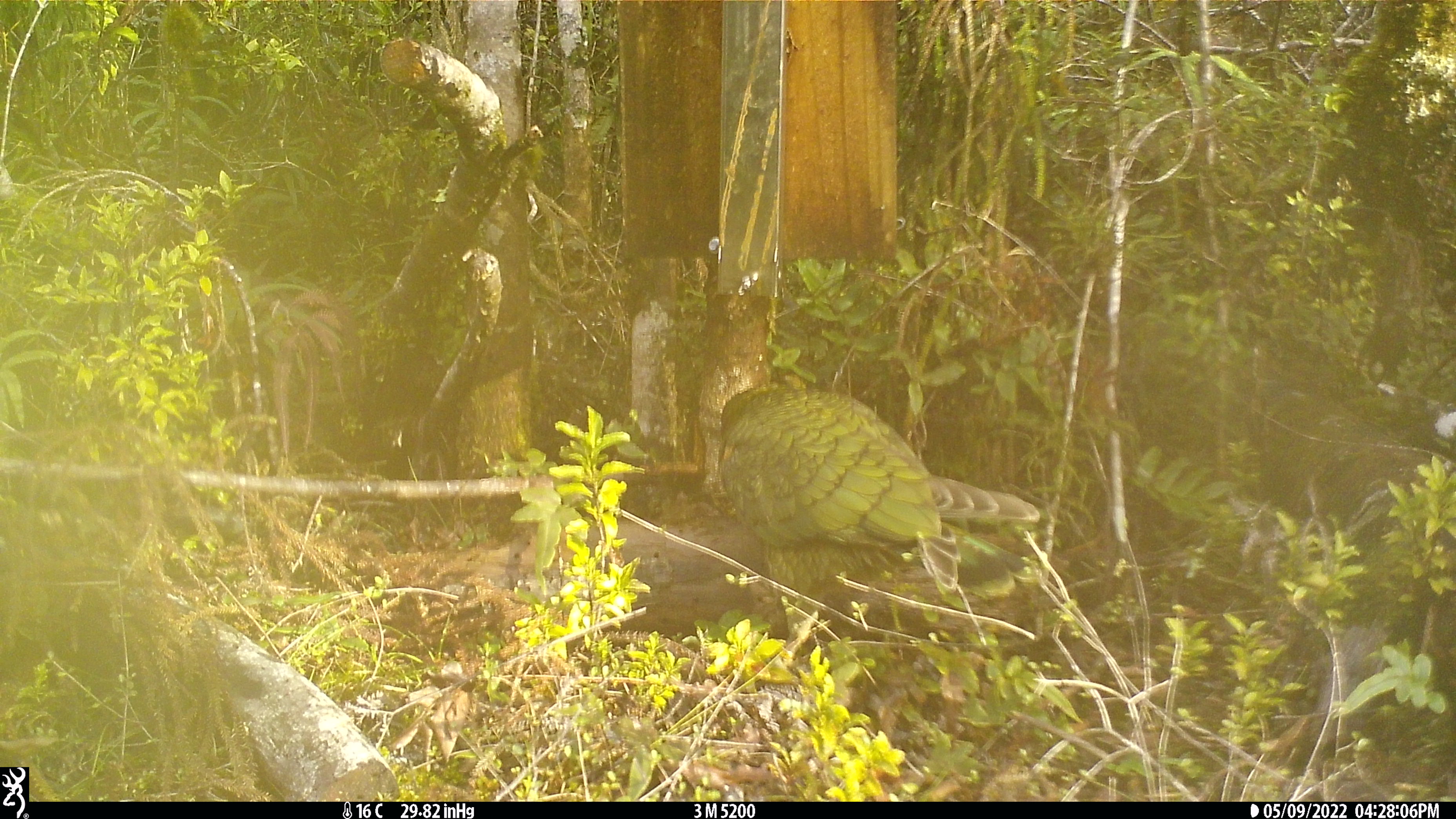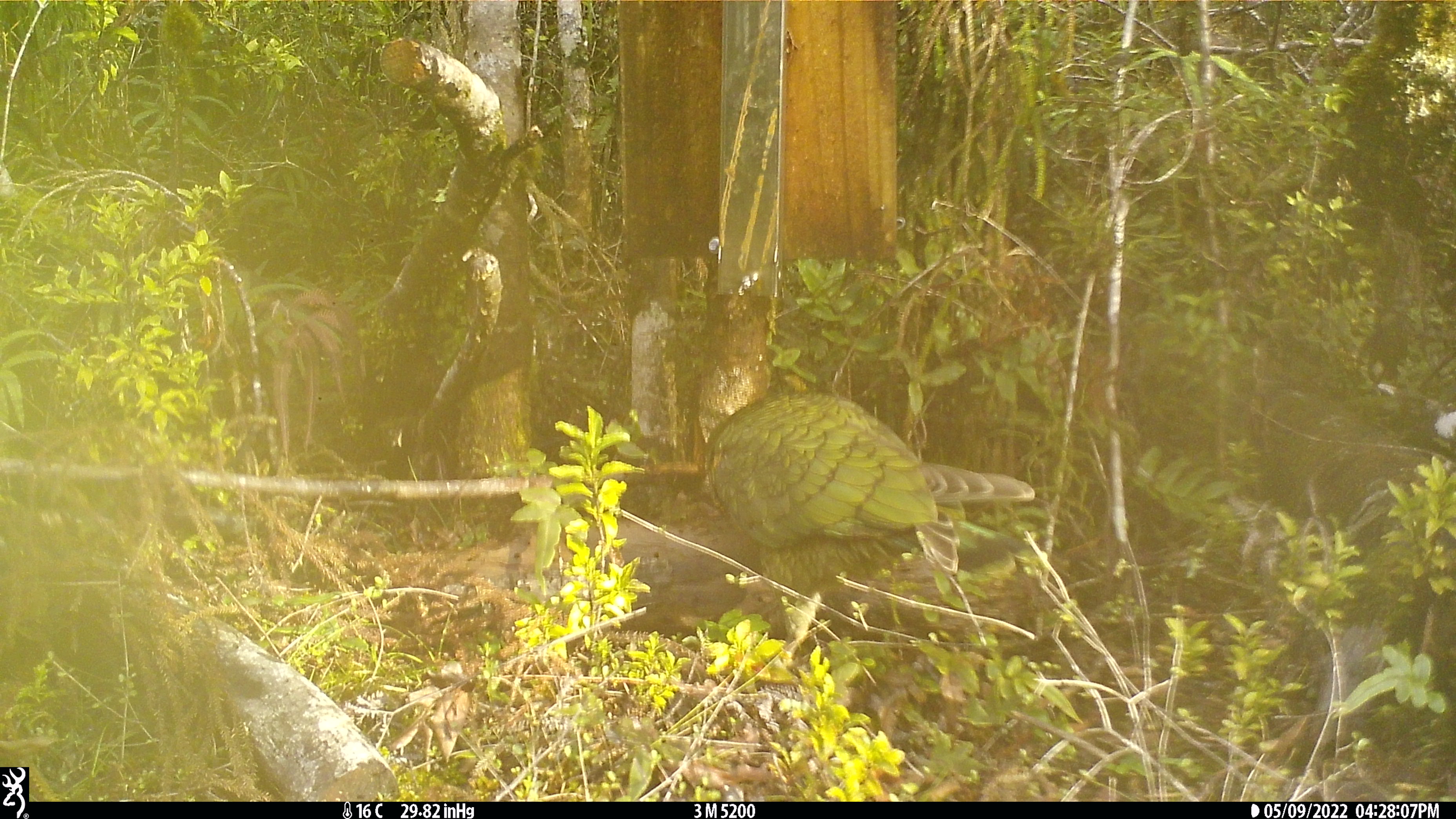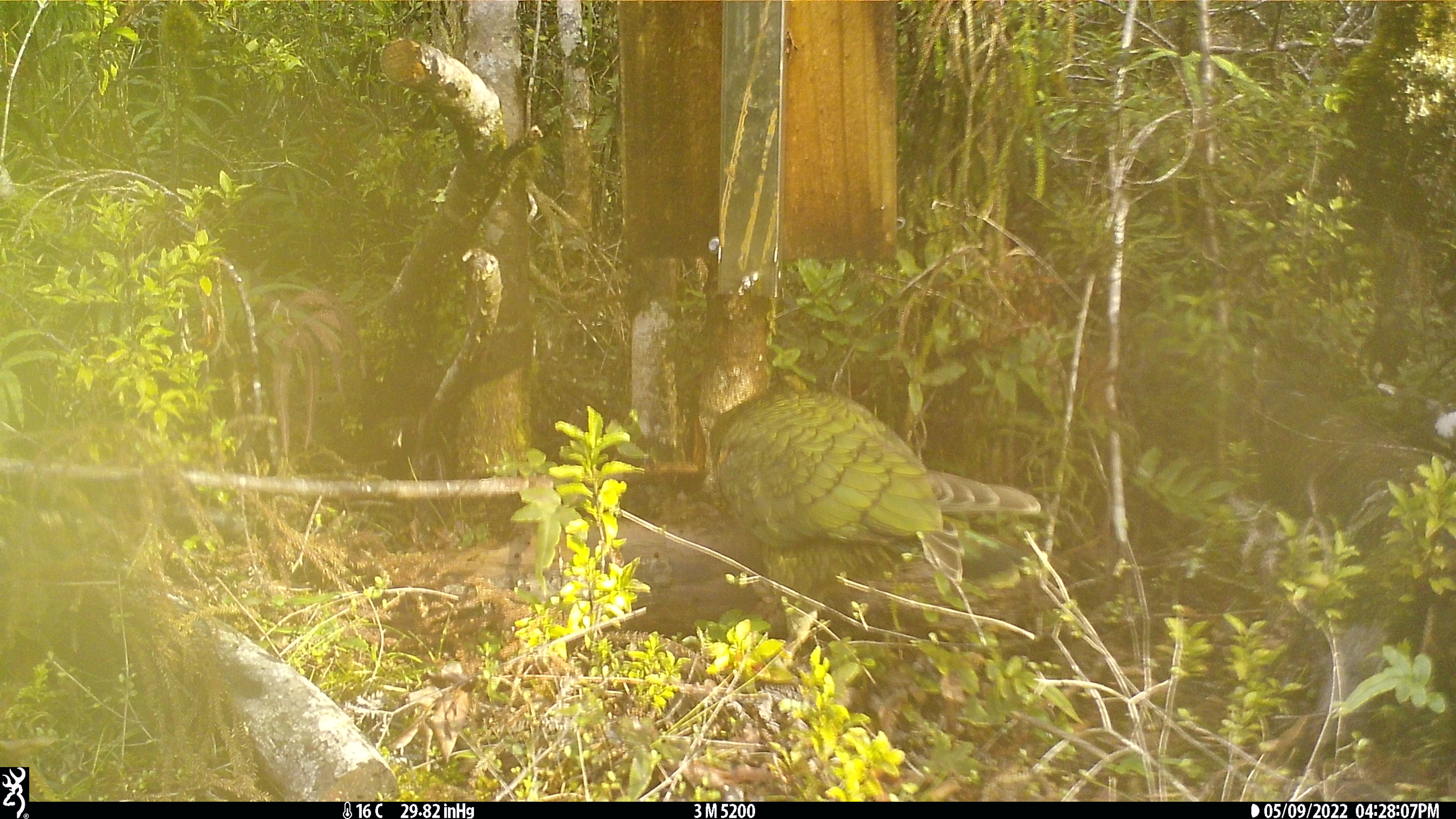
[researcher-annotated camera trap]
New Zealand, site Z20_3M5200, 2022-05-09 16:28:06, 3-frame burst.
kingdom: Animalia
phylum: Chordata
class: Aves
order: Psittaciformes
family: Strigopidae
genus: Nestor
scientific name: Nestor notabilis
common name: kea